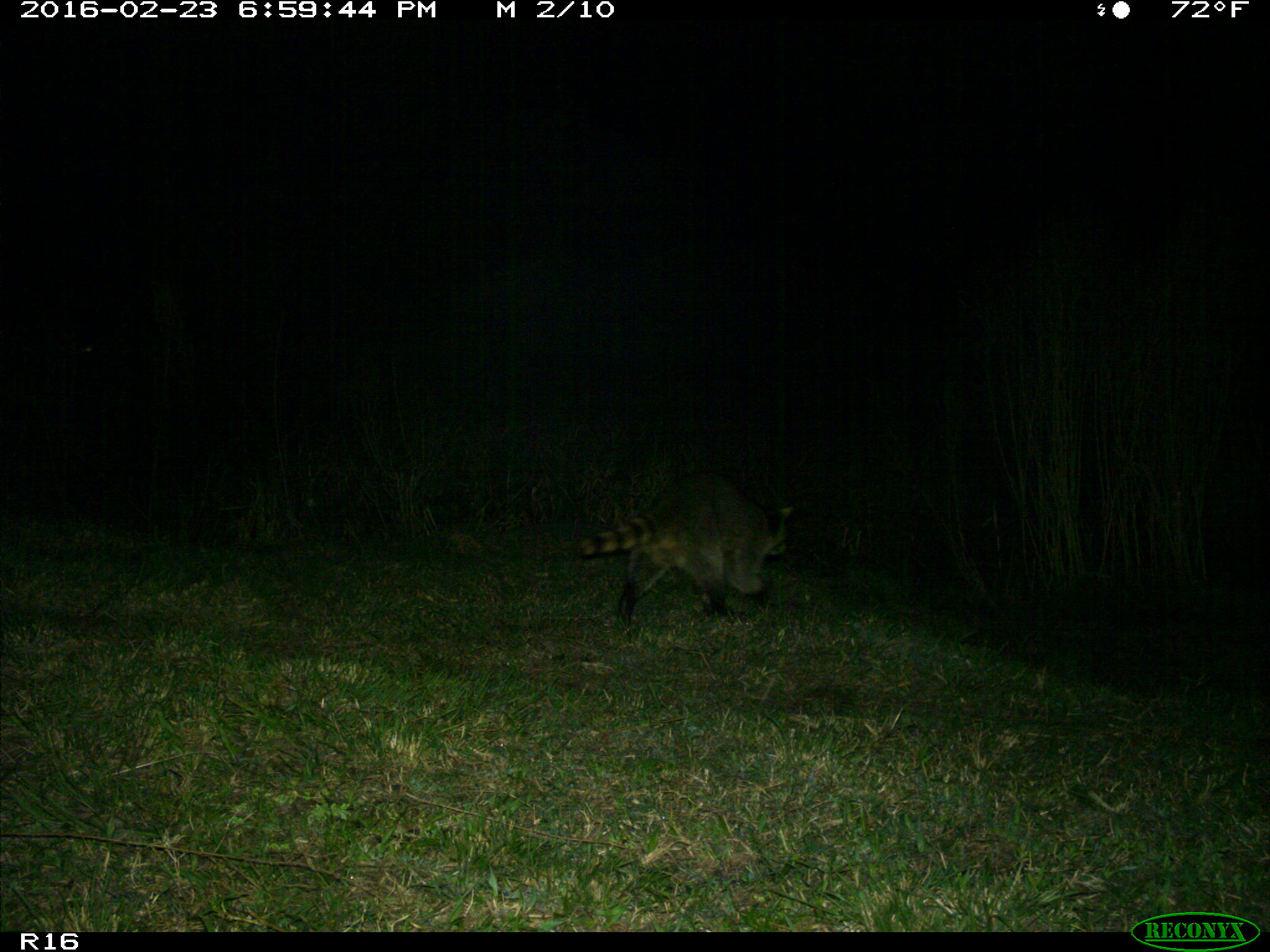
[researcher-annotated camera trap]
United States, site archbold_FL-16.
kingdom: Animalia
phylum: Chordata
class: Mammalia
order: Carnivora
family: Procyonidae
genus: Procyon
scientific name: Procyon lotor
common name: common raccoon